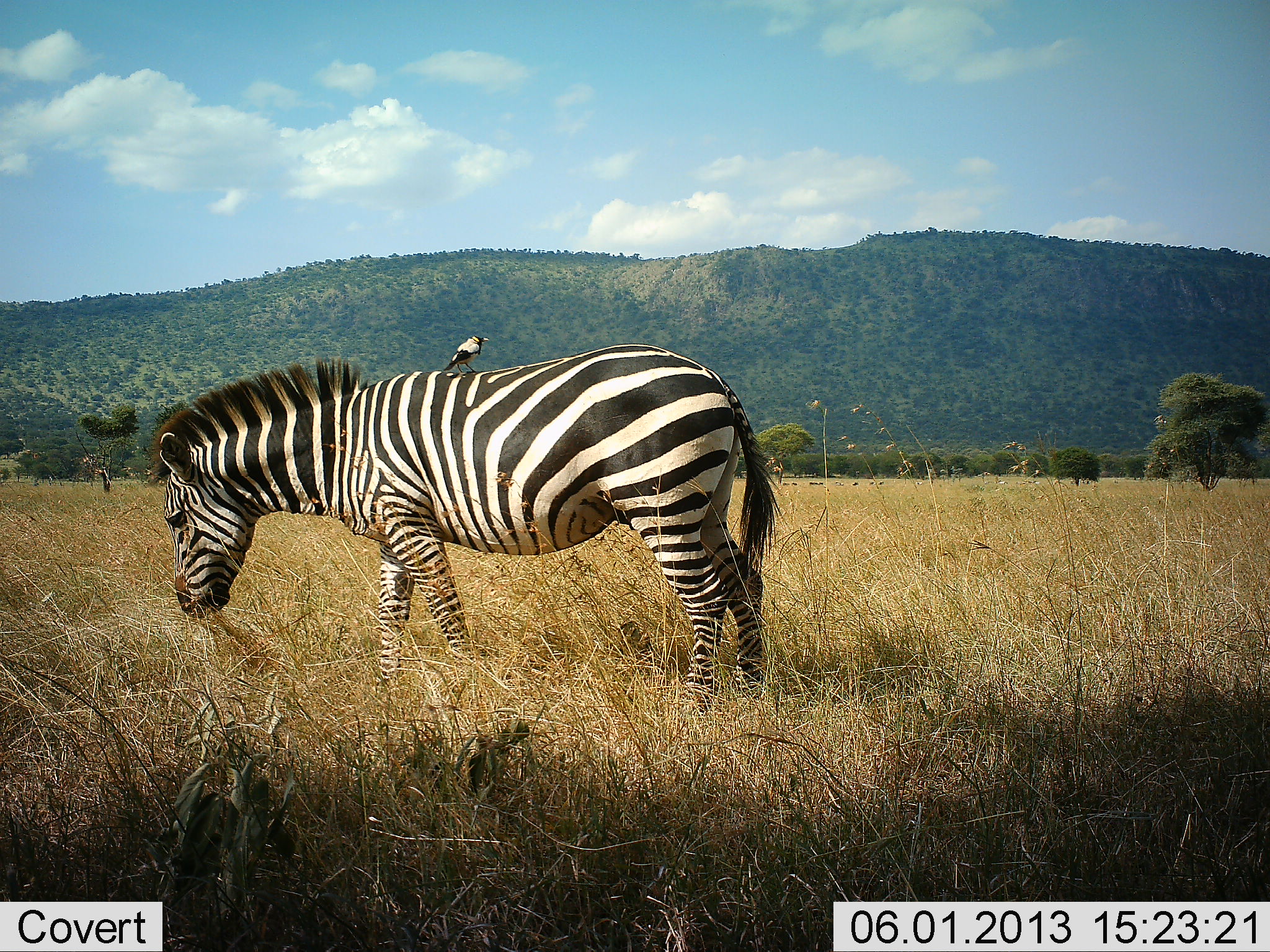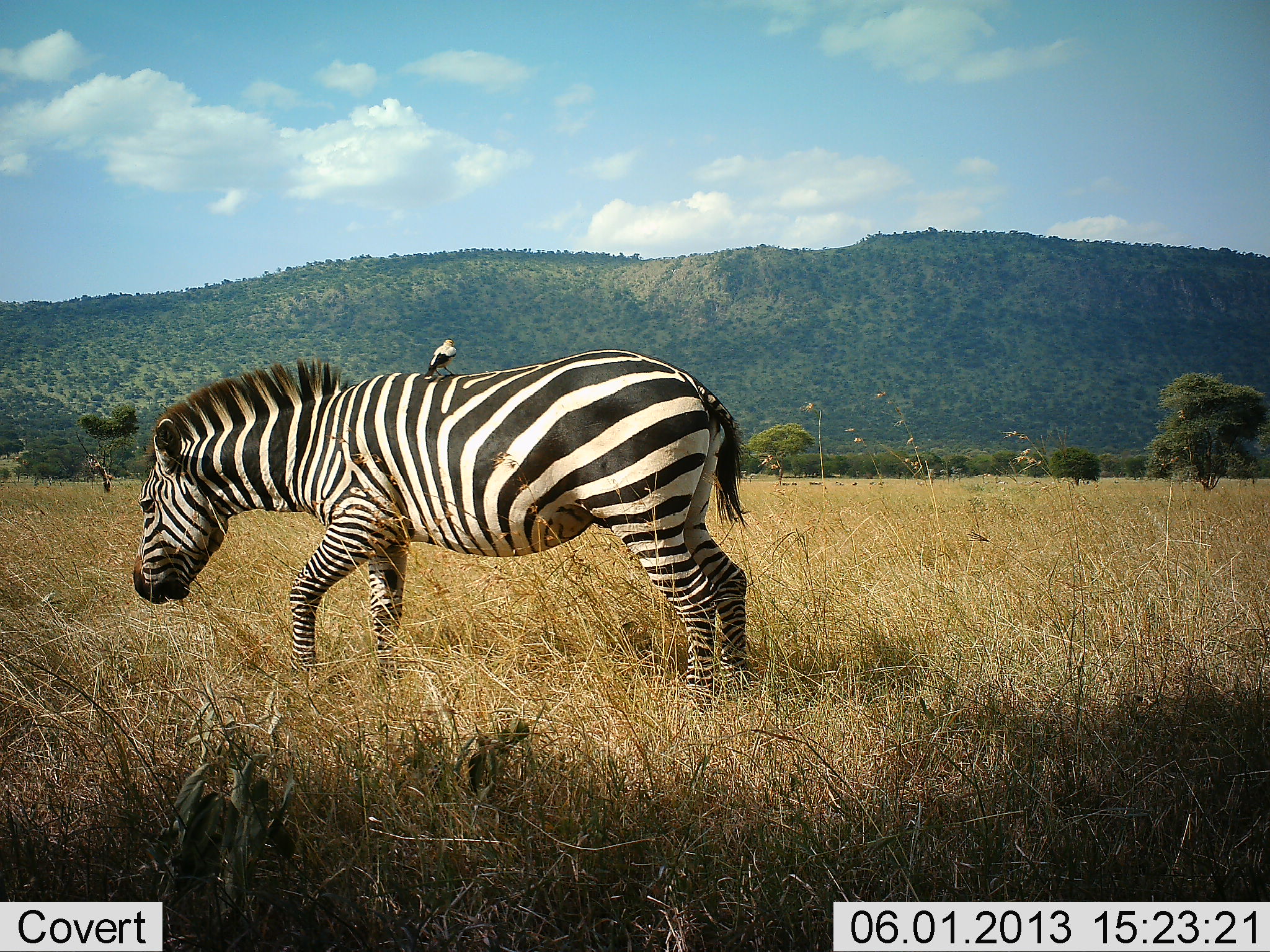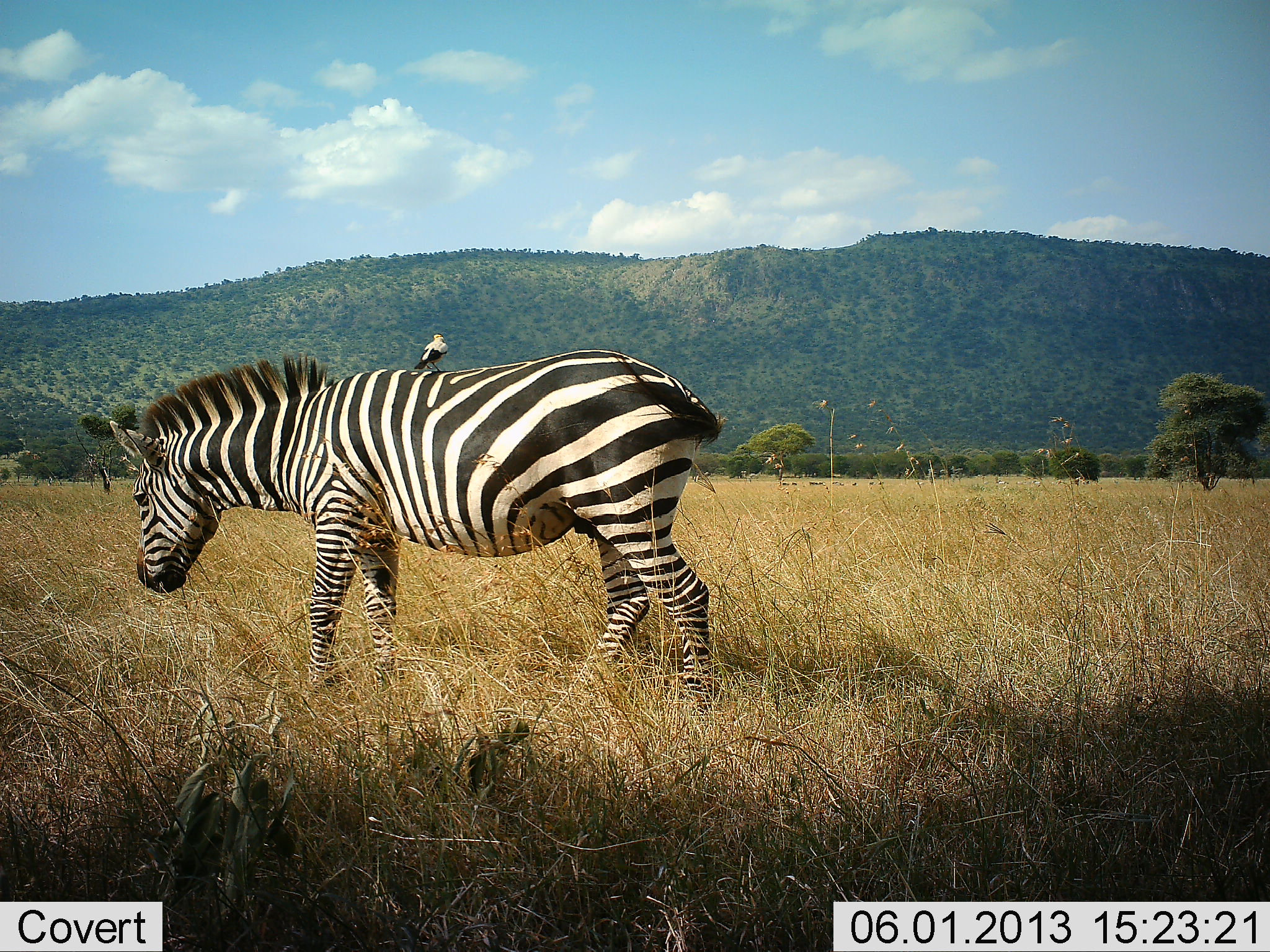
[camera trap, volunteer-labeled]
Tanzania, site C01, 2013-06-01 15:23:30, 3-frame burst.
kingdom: Animalia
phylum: Chordata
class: Aves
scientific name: Aves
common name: bird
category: otherbird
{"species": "otherbird (bird) (Aves)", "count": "1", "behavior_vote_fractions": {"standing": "80%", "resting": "10%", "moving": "0%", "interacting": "10%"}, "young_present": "0%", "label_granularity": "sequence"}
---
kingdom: Animalia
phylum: Chordata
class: Mammalia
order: Perissodactyla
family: Equidae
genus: Equus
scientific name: Equus quagga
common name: plains zebra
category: zebra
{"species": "zebra (plains zebra) (Equus quagga)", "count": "1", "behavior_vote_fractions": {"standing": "0%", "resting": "0%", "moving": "90%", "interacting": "0%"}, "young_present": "0%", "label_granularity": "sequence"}